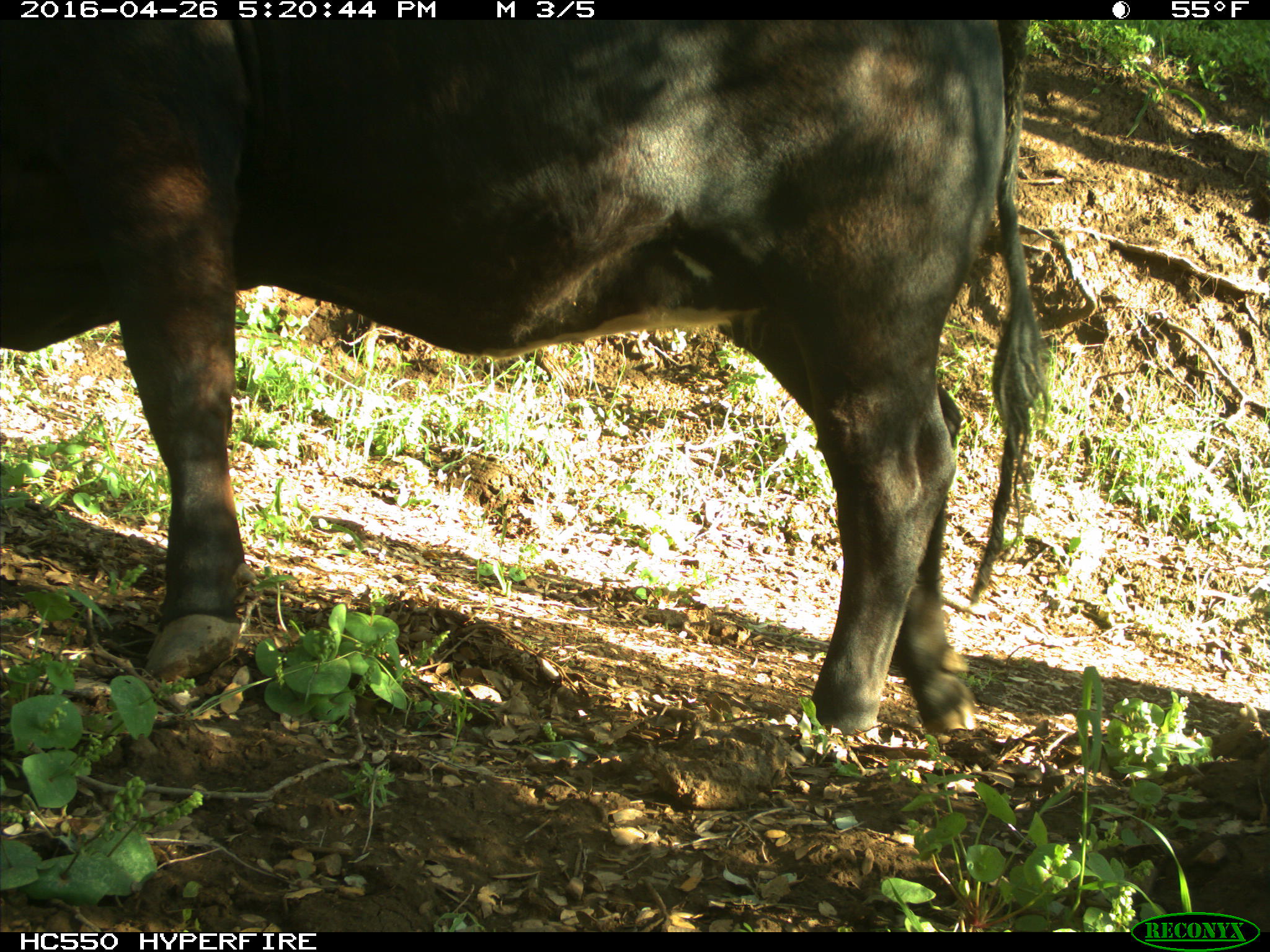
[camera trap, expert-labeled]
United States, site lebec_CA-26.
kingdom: Animalia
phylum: Chordata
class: Mammalia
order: Artiodactyla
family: Bovidae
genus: Bos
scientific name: Bos taurus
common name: domestic cow